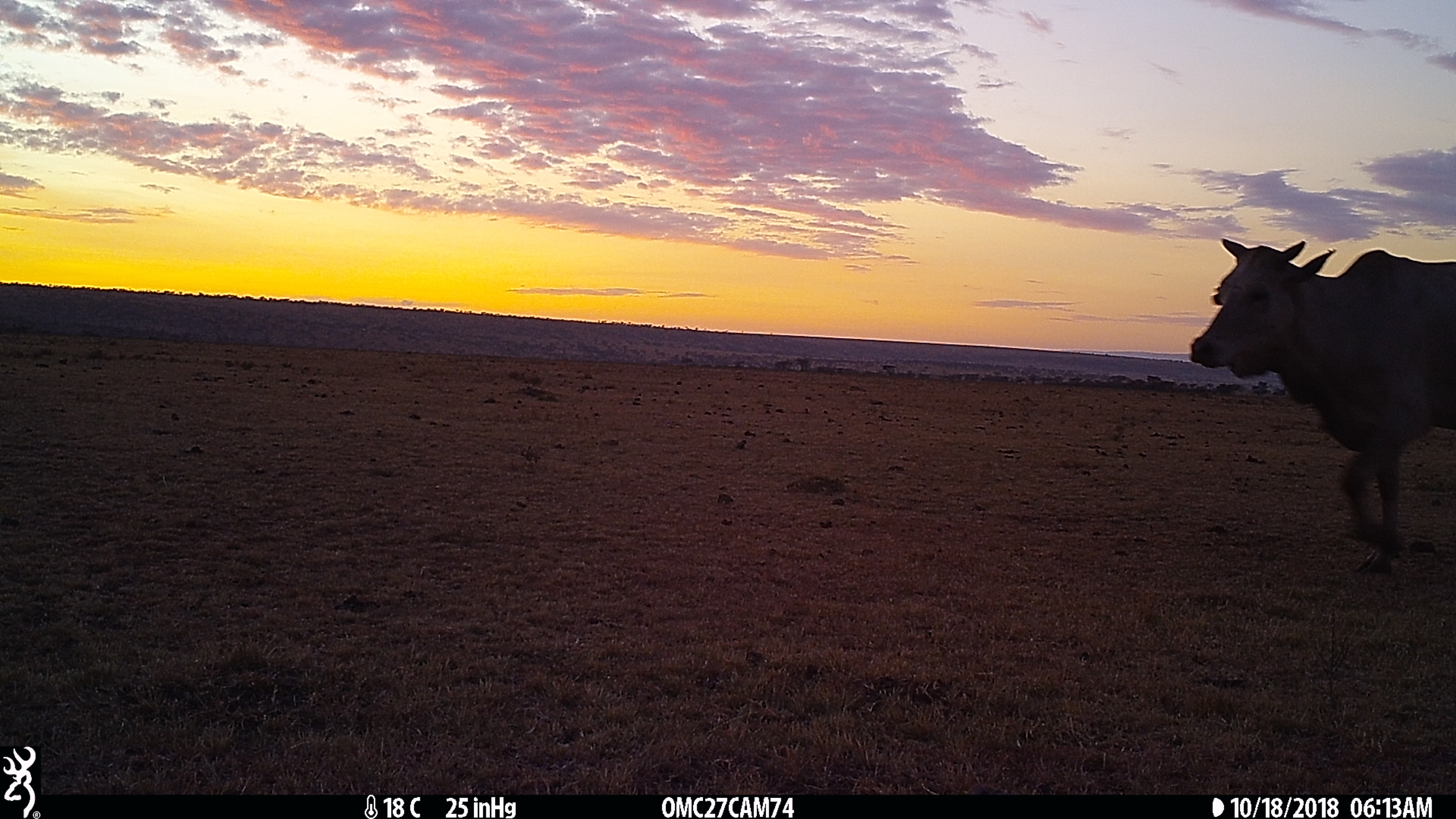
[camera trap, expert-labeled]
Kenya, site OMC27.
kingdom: Animalia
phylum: Chordata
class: Mammalia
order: Artiodactyla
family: Bovidae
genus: Bos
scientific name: Bos taurus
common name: cattle